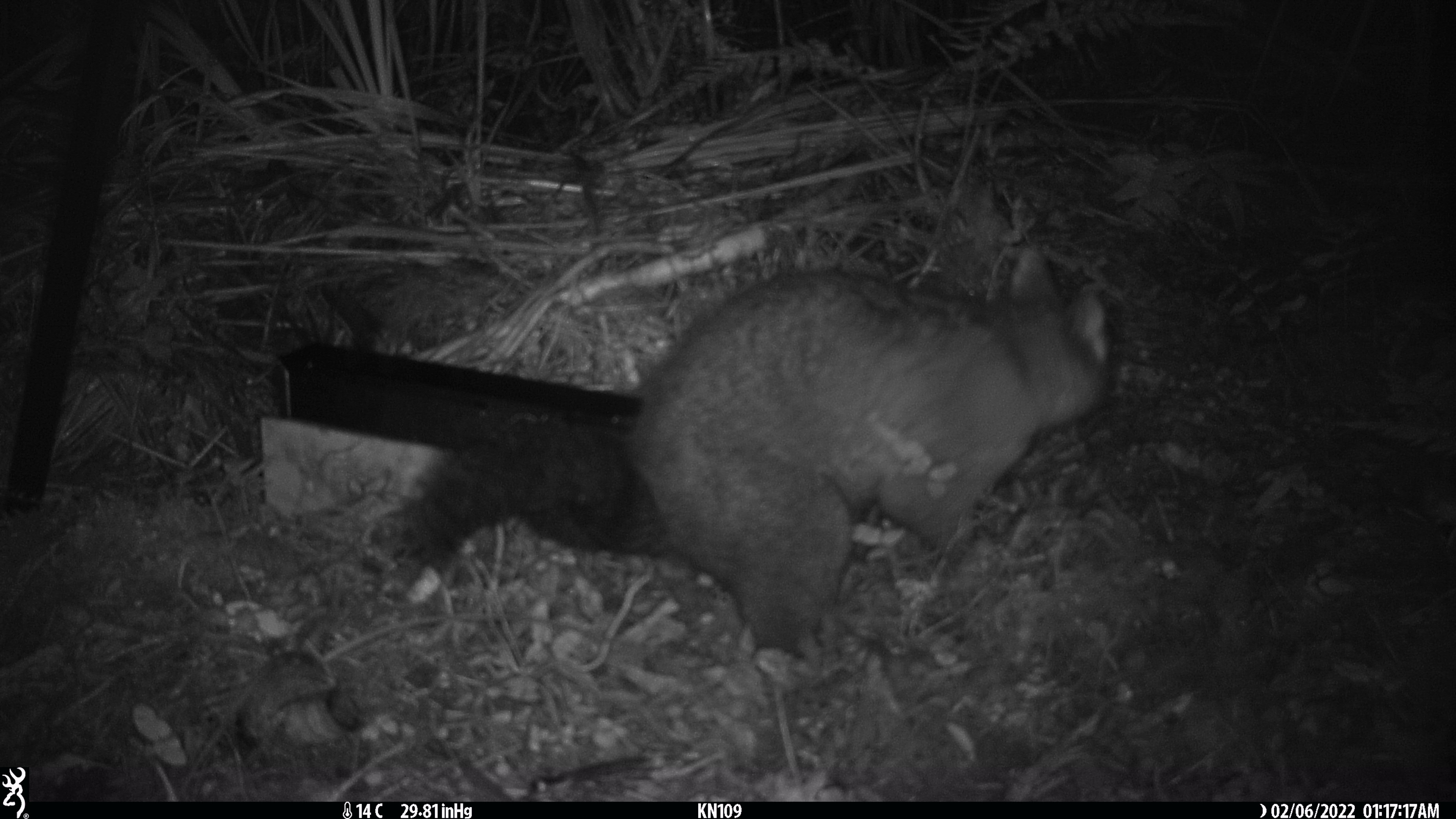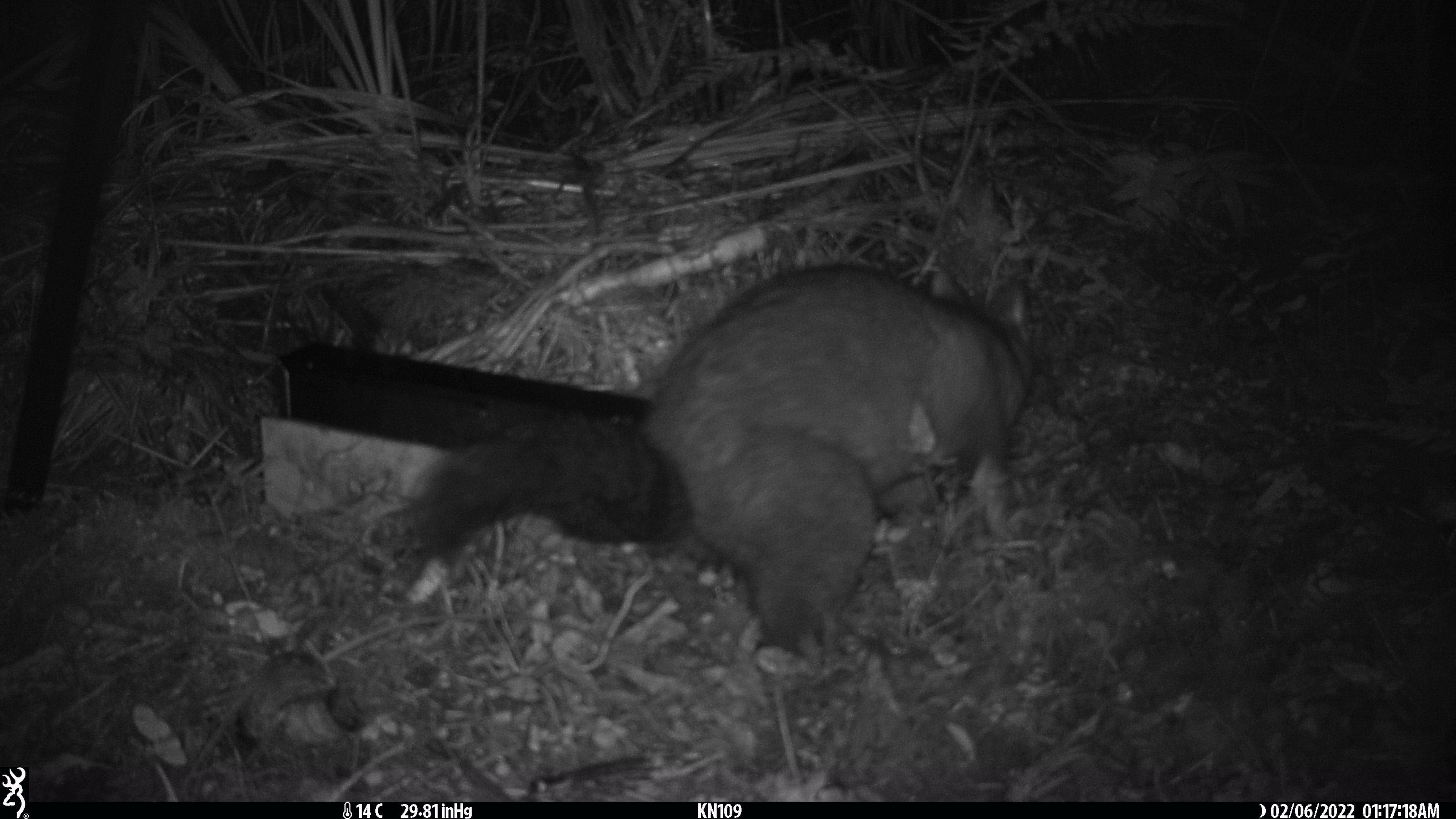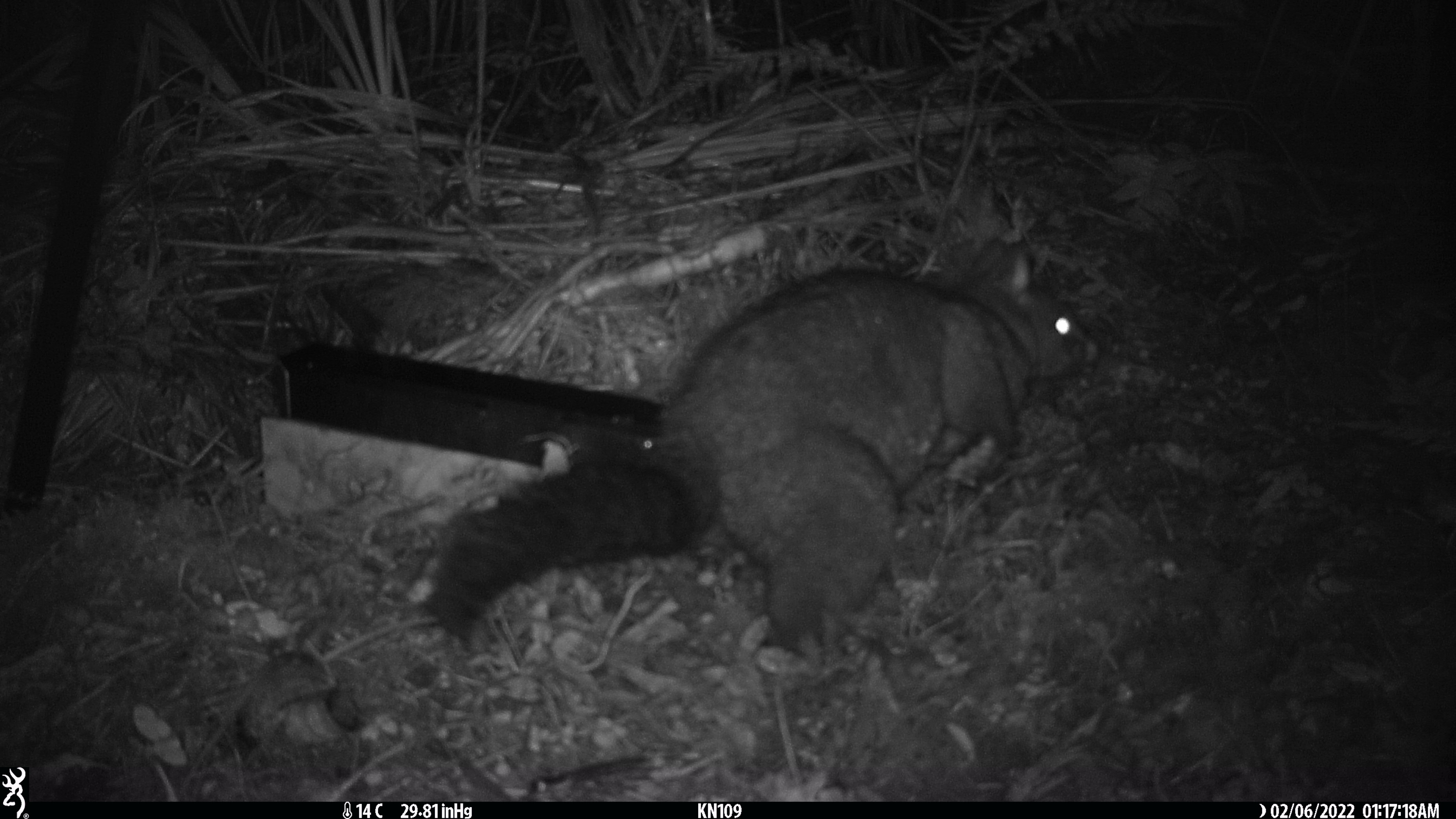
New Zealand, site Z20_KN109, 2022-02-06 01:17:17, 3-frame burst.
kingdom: Animalia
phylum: Chordata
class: Mammalia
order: Diprotodontia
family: Phalangeridae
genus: Trichosurus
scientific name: Trichosurus vulpecula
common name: common brushtail possum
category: possum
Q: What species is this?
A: Possum (common brushtail possum) (Trichosurus vulpecula).